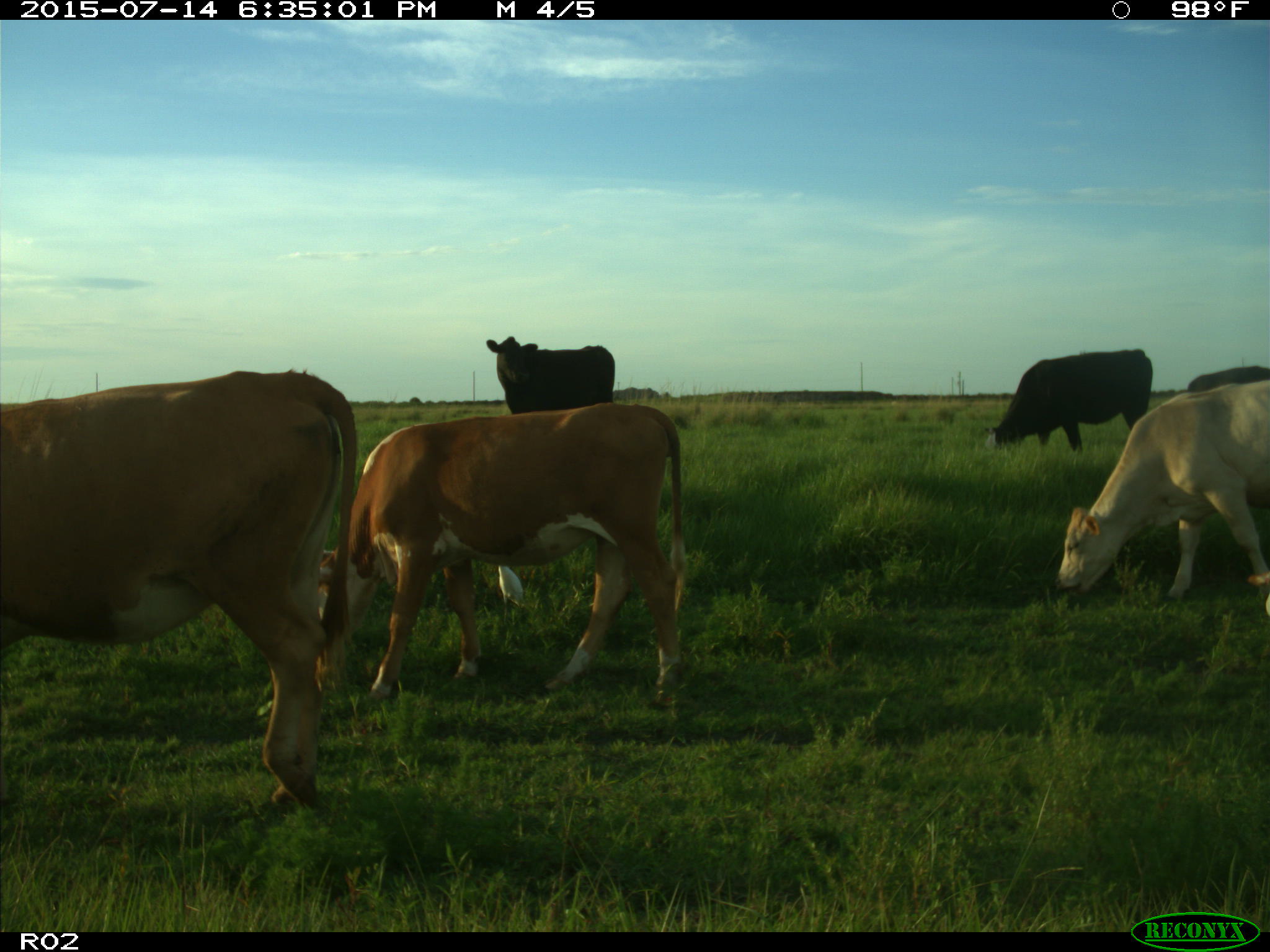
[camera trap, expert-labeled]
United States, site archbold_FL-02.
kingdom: Animalia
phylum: Chordata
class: Mammalia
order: Artiodactyla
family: Bovidae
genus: Bos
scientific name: Bos taurus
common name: domestic cow